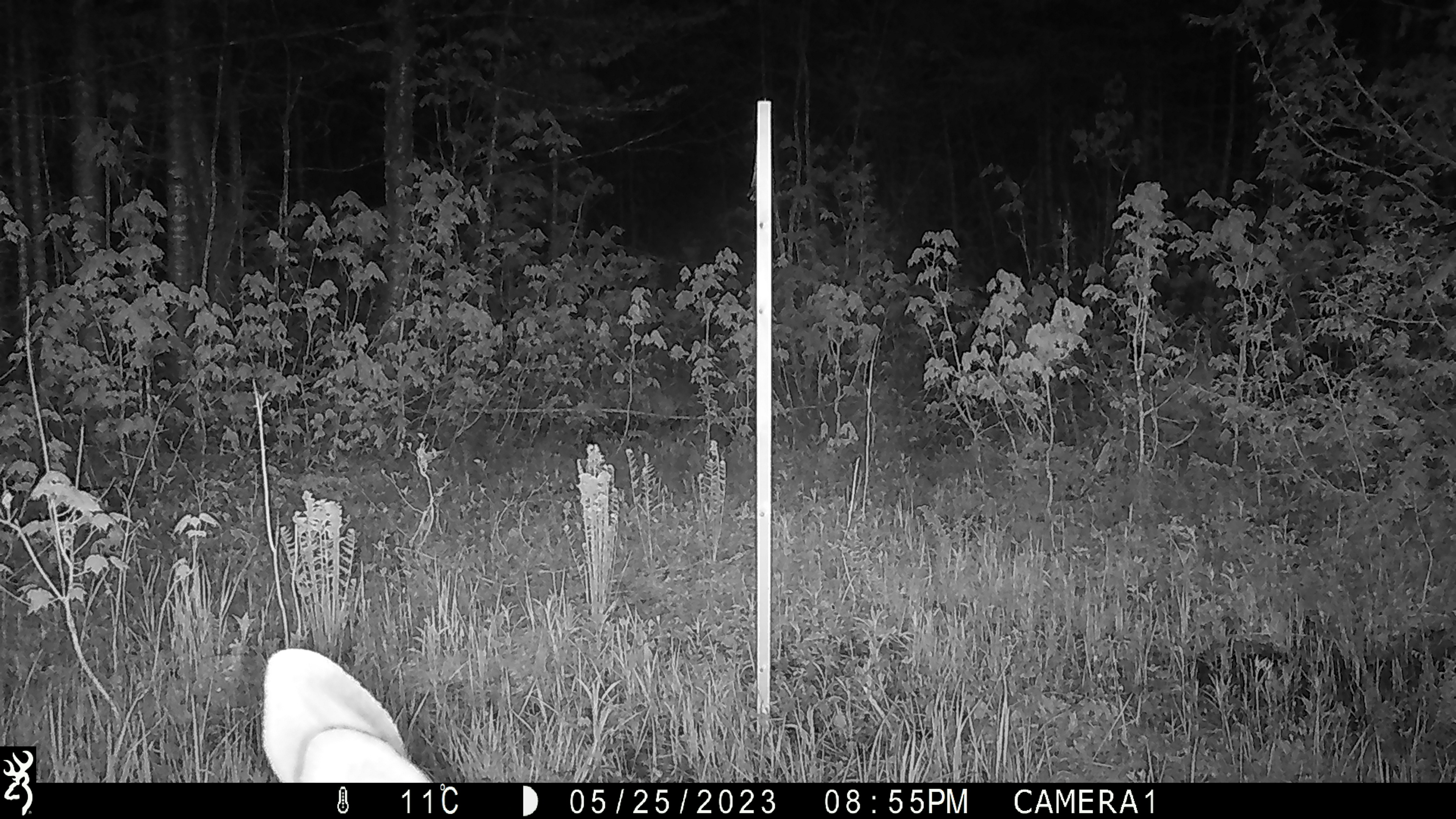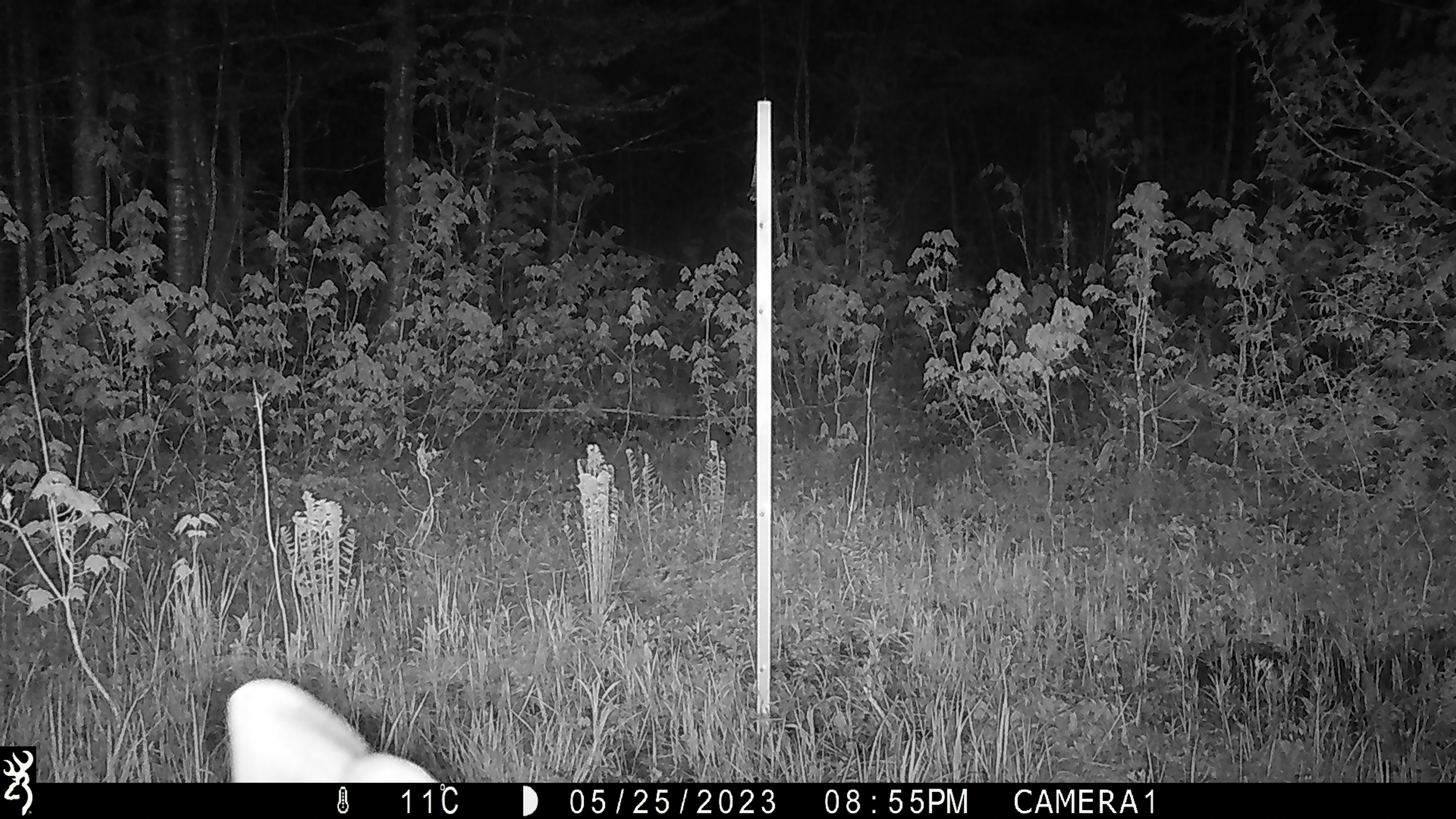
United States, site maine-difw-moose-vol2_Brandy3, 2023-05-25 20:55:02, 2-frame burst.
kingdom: Animalia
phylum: Chordata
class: Mammalia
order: Artiodactyla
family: Cervidae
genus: Odocoileus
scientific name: Odocoileus virginianus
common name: white-tailed deer